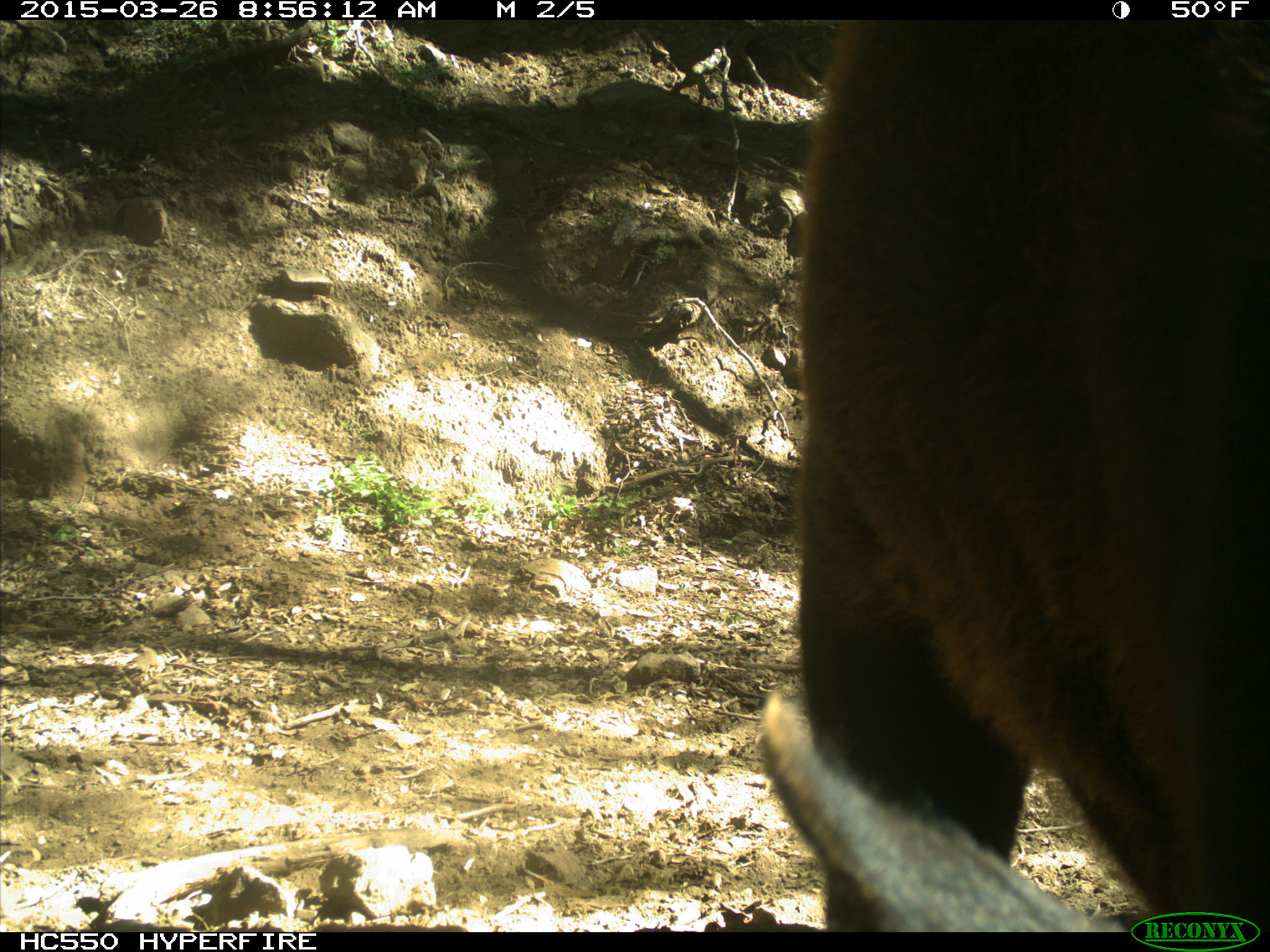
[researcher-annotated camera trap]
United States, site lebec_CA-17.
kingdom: Animalia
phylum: Chordata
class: Mammalia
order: Artiodactyla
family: Bovidae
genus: Bos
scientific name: Bos taurus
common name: domestic cow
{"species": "Bos taurus (domestic cow)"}